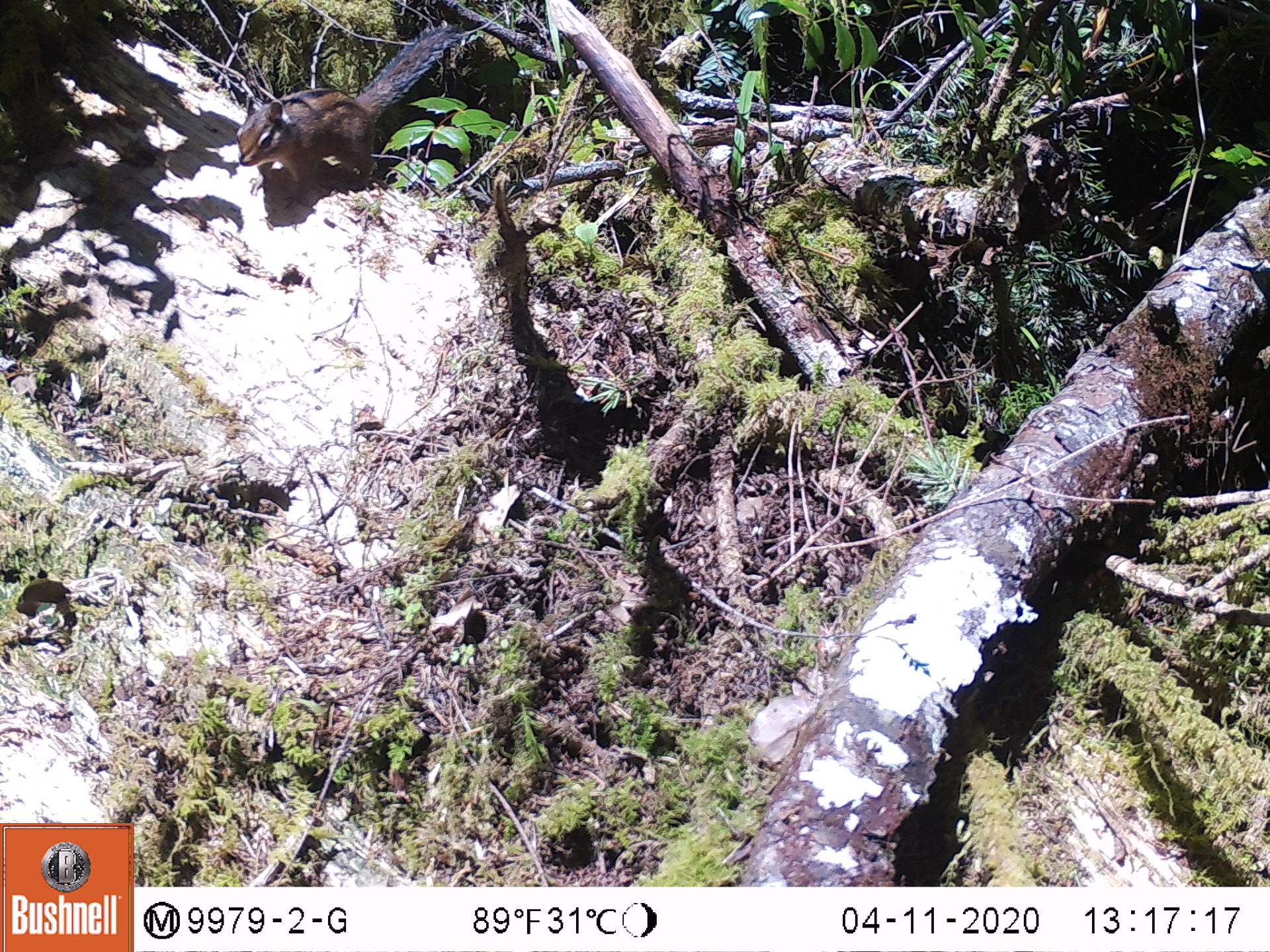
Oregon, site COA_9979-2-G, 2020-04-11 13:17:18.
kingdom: Animalia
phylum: Chordata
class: Mammalia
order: Rodentia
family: Sciuridae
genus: Neotamias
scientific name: Neotamias townsendii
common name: townsend's chipmunk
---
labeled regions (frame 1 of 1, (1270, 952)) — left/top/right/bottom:
townsend's chipmunk: 230/17/464/212